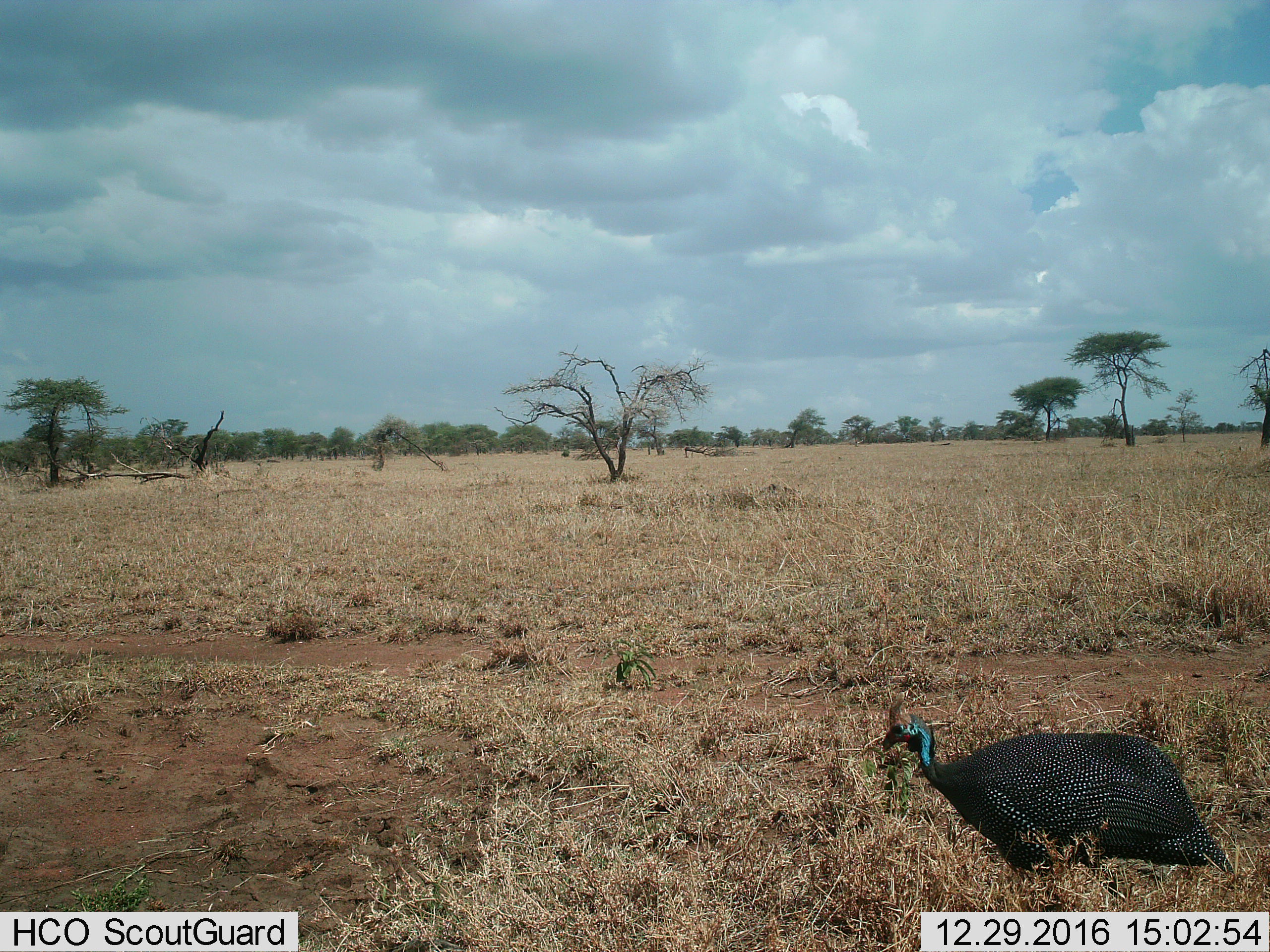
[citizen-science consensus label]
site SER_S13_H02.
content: unidentified animal